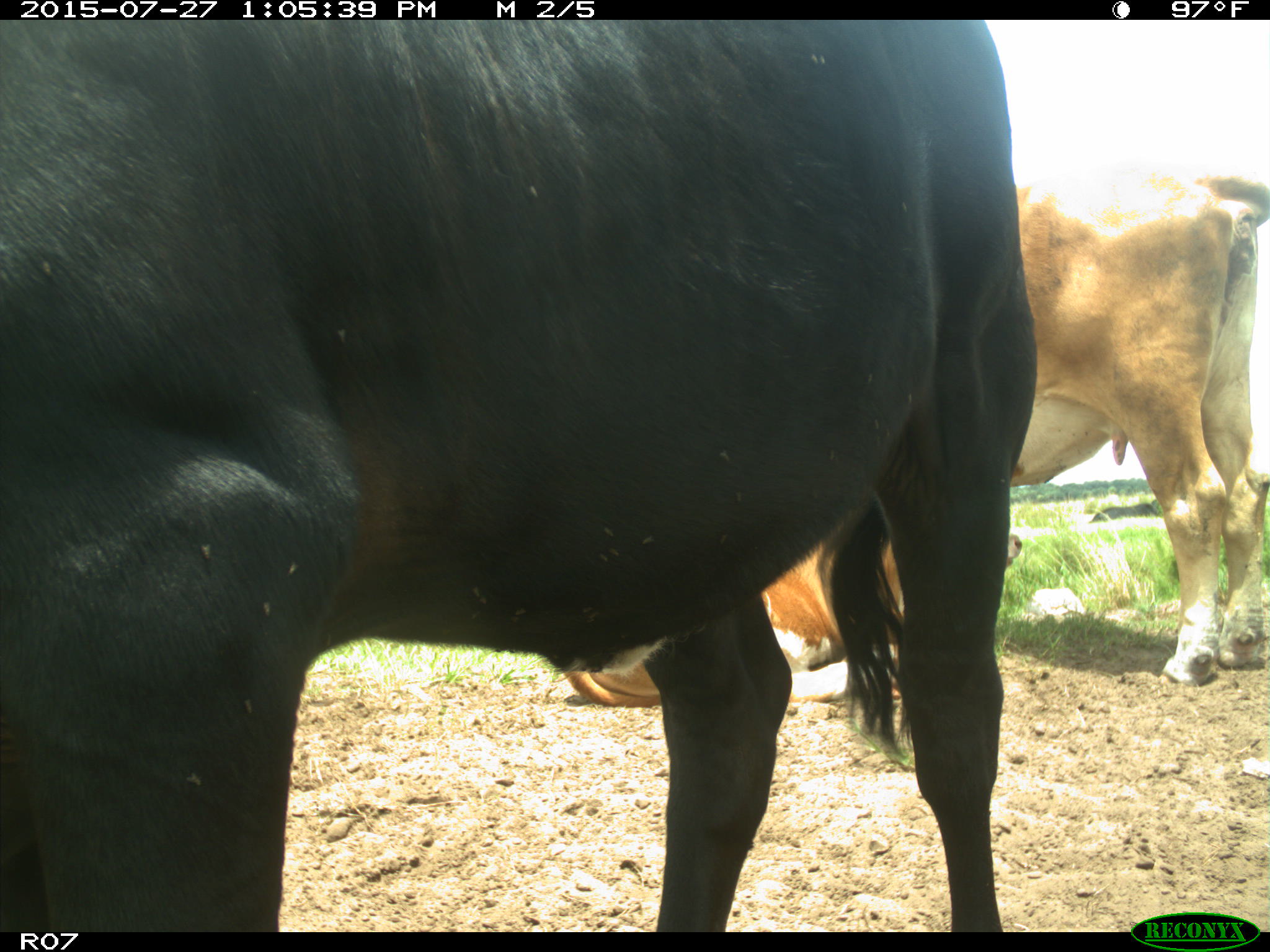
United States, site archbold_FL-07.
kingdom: Animalia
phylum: Chordata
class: Mammalia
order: Artiodactyla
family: Bovidae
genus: Bos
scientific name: Bos taurus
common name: domestic cow